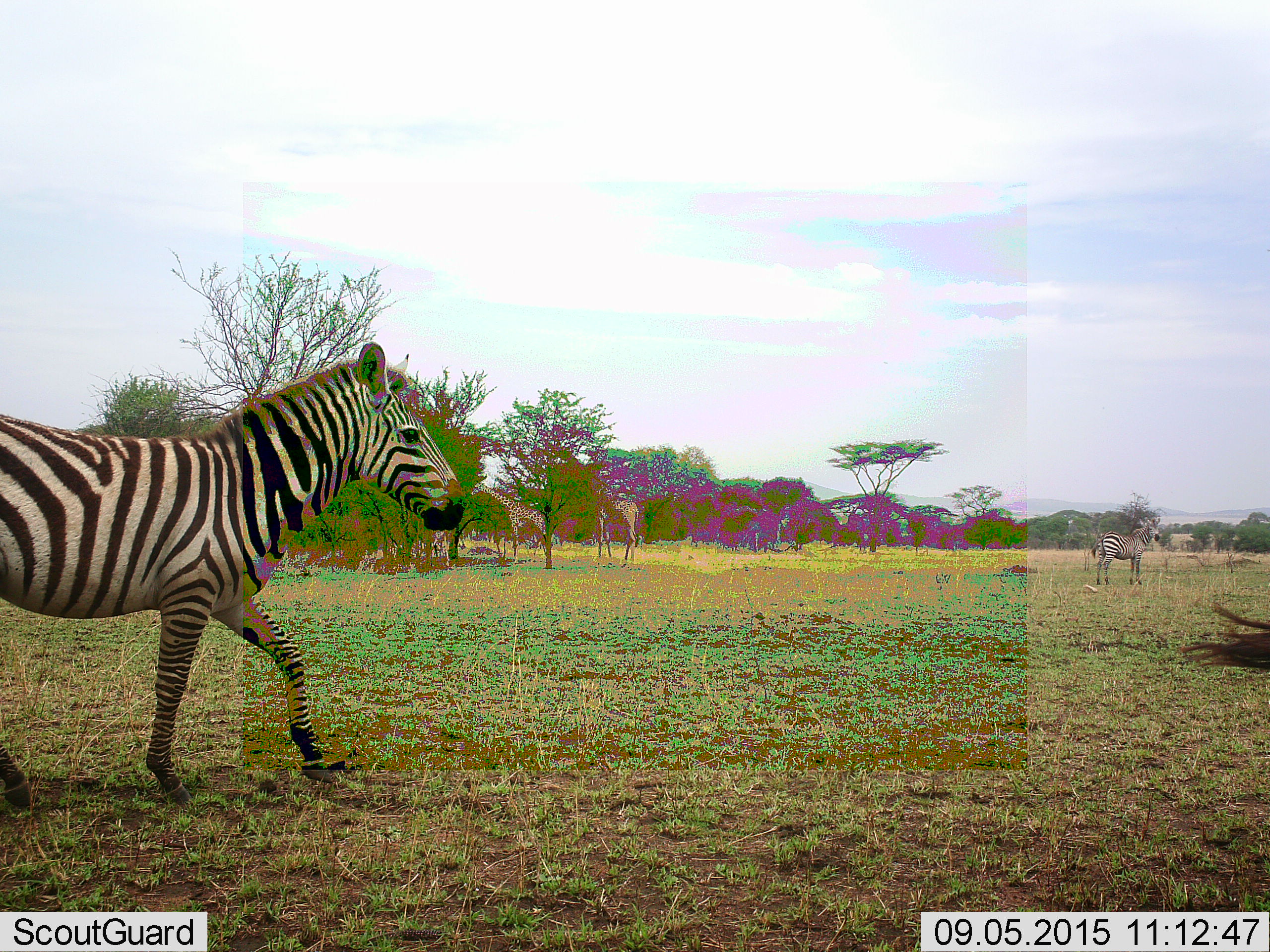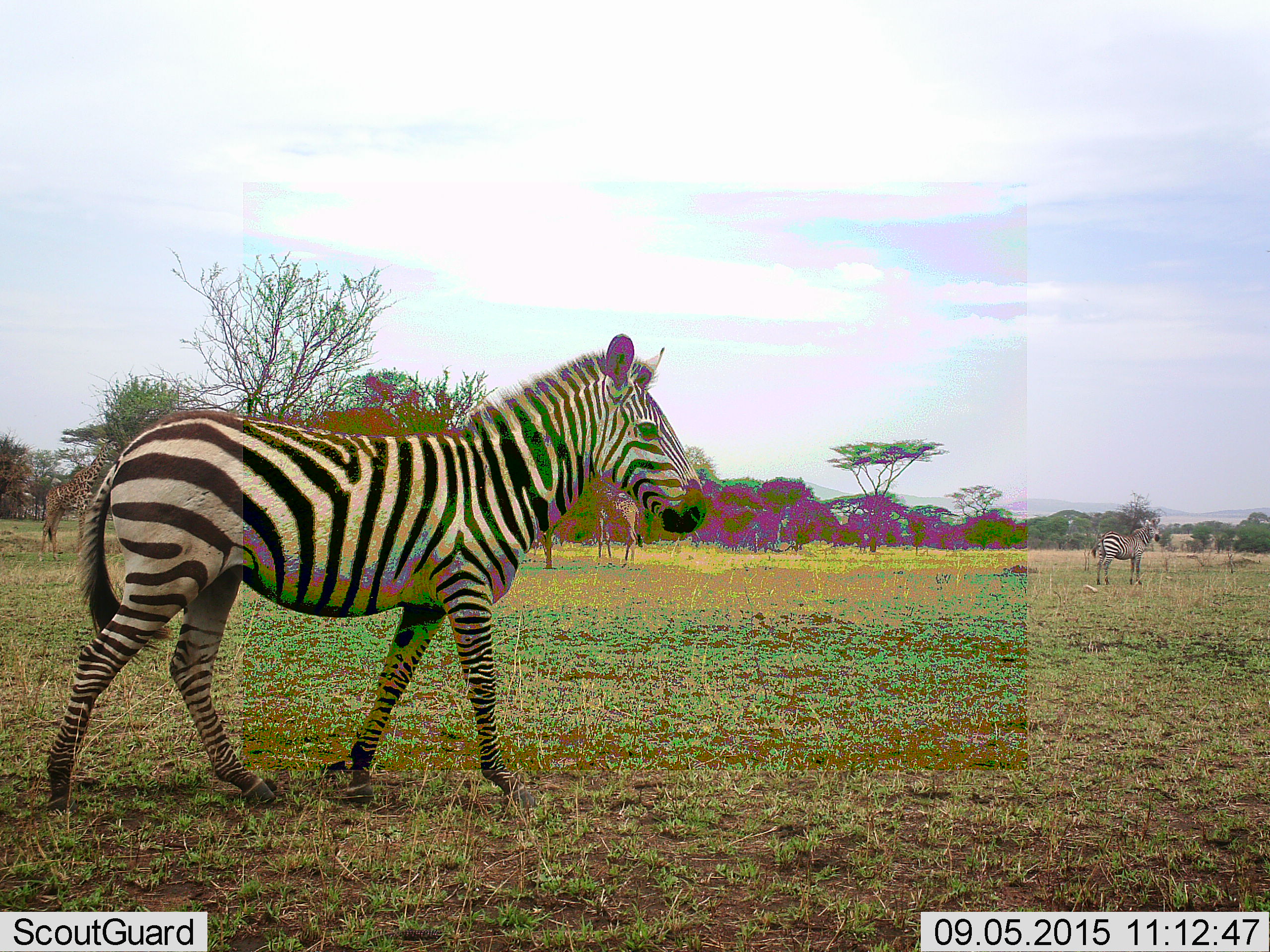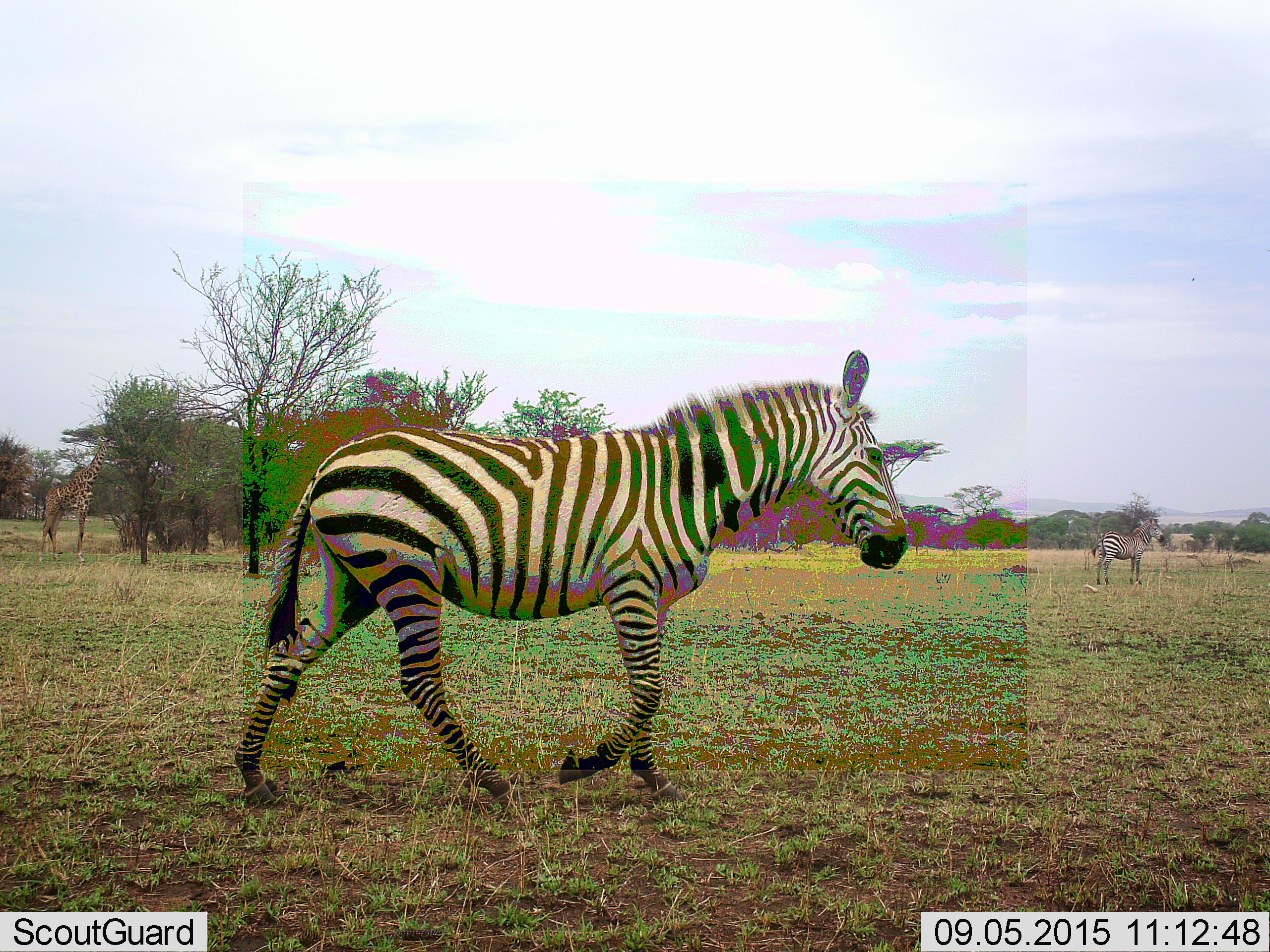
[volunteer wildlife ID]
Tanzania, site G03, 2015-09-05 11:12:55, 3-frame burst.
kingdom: Animalia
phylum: Chordata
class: Mammalia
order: Artiodactyla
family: Giraffidae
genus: Giraffa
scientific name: Giraffa camelopardalis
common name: giraffe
Giraffe (Giraffa camelopardalis), count 3. Behavior (volunteer vote fractions): standing 67%, resting 0%, moving 6%, interacting 0%. Young present (vote fraction): 0%. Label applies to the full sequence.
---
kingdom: Animalia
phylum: Chordata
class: Mammalia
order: Perissodactyla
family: Equidae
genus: Equus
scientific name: Equus quagga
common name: plains zebra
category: zebra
Zebra (plains zebra) (Equus quagga), count 2. Behavior (volunteer vote fractions): standing 79%, resting 0%, moving 74%, interacting 0%. Young present (vote fraction): 0%. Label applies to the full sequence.